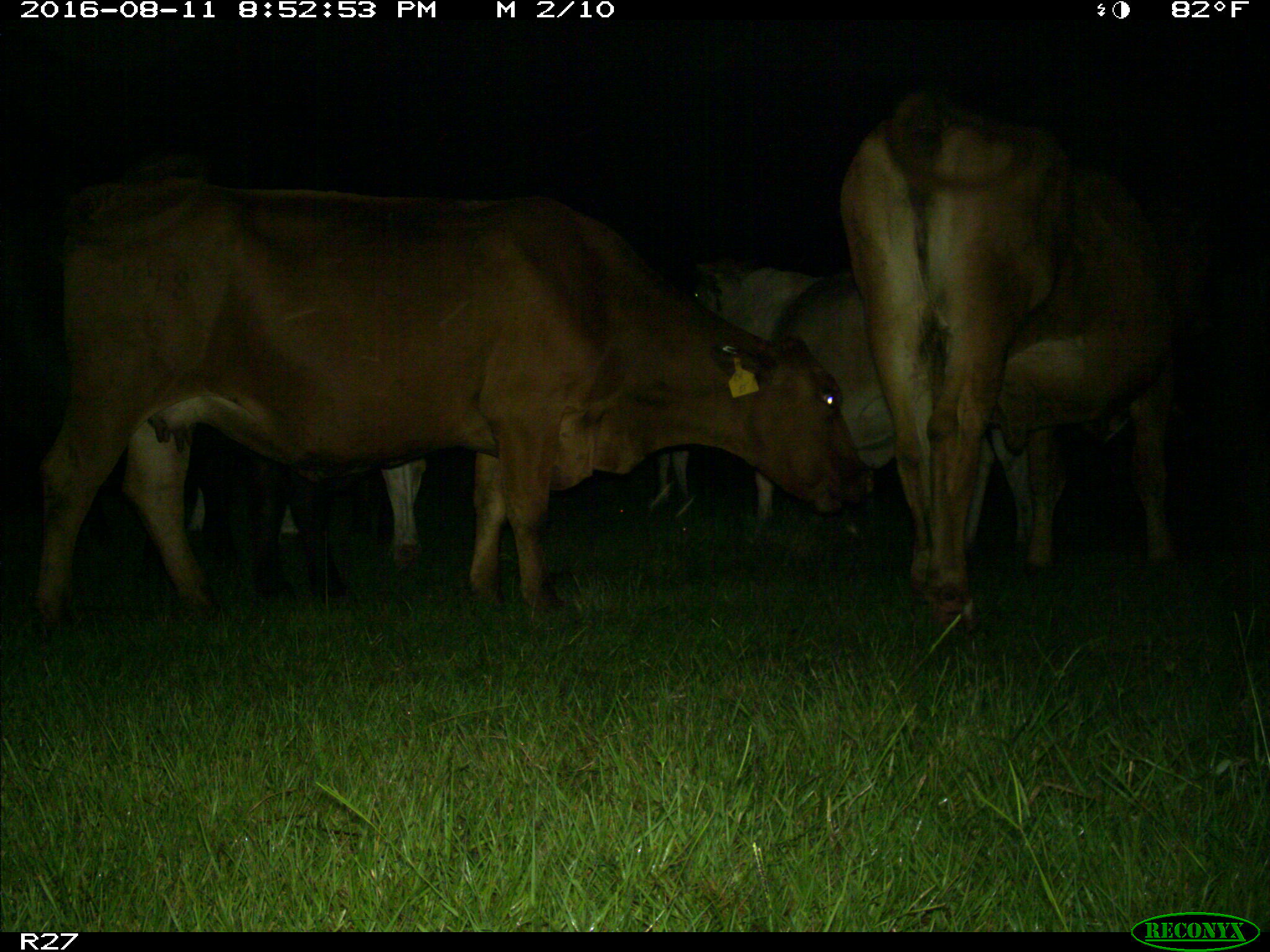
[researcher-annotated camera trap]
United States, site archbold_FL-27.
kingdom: Animalia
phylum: Chordata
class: Mammalia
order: Artiodactyla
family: Bovidae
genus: Bos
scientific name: Bos taurus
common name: domestic cow